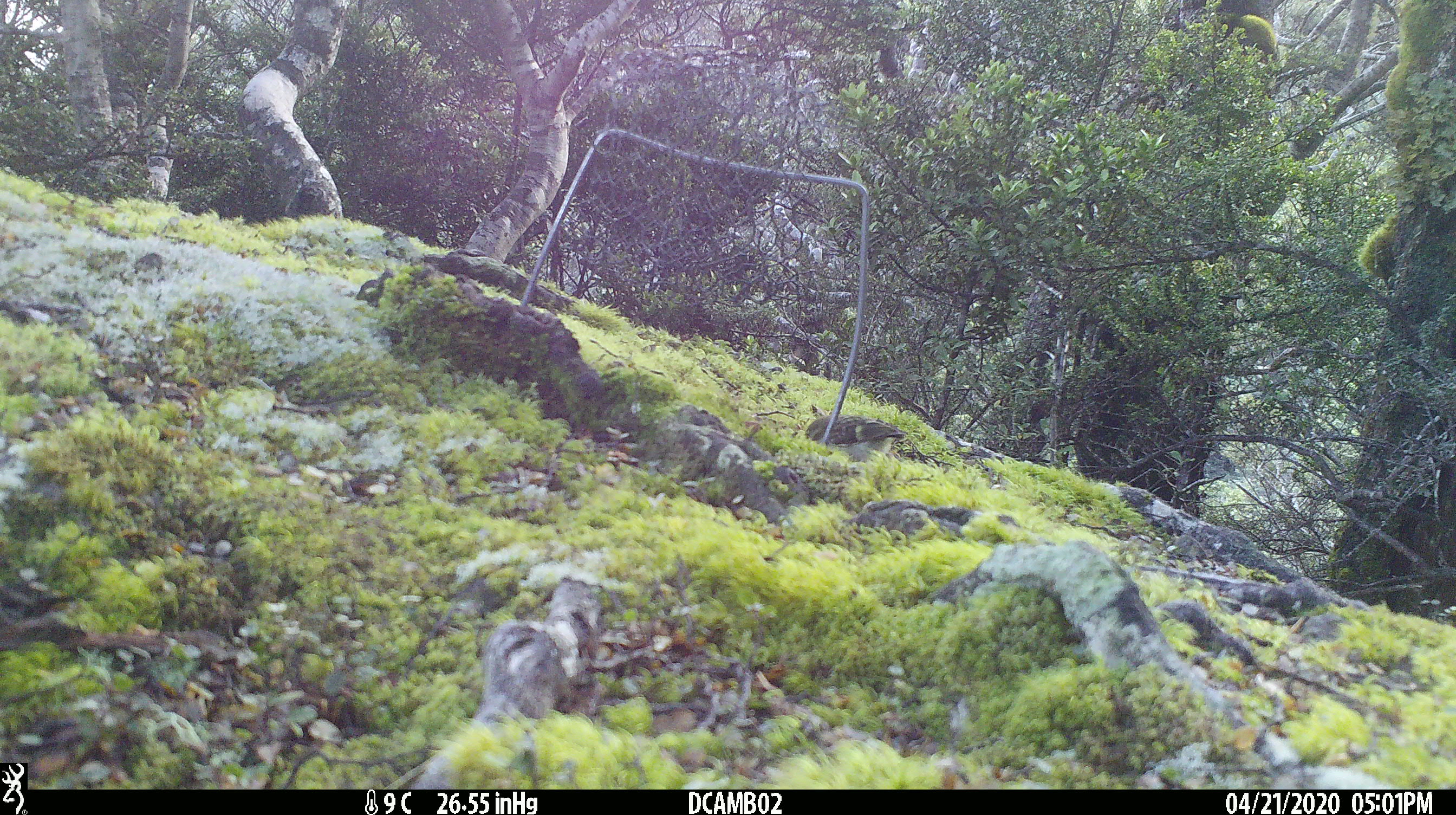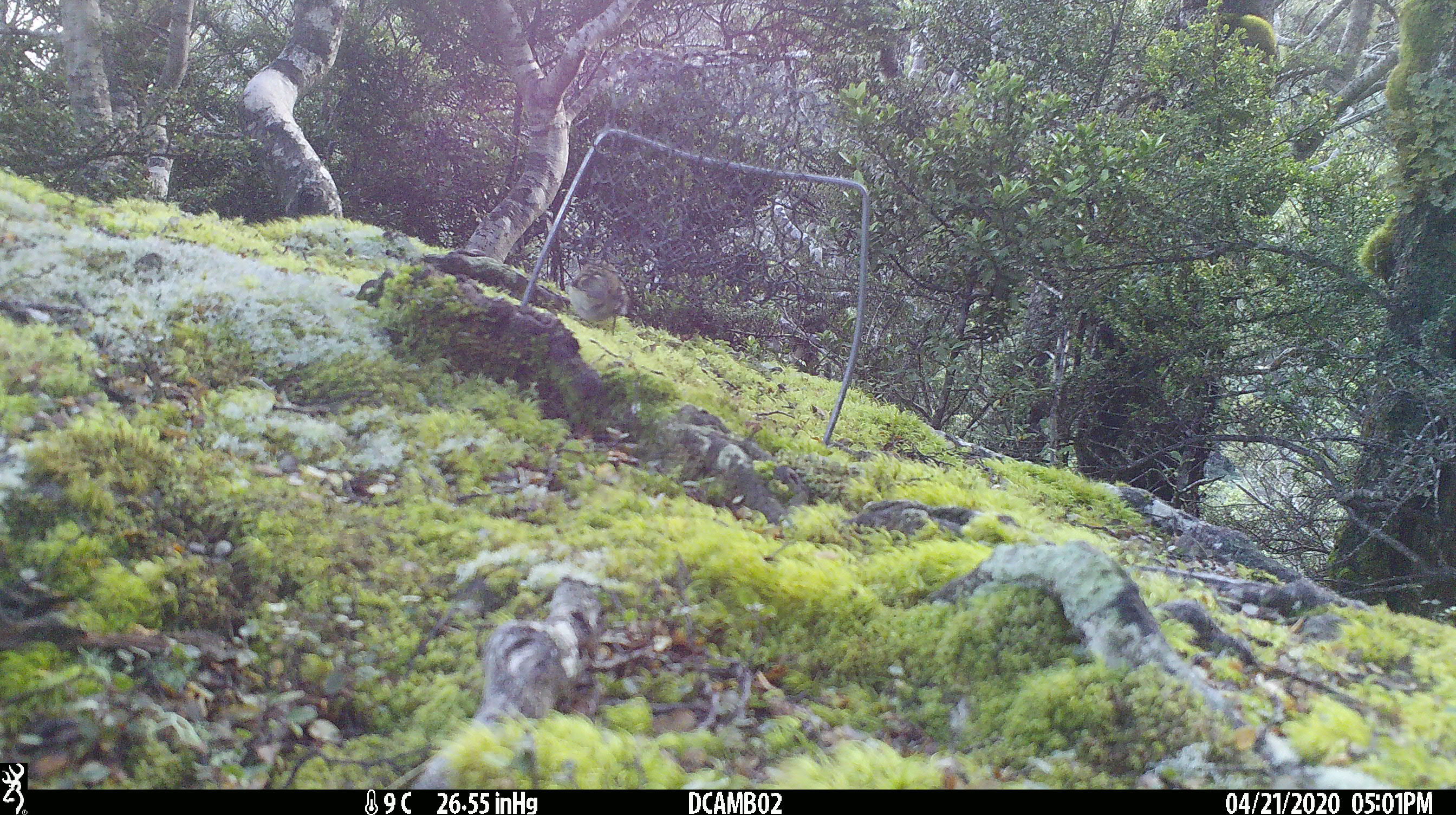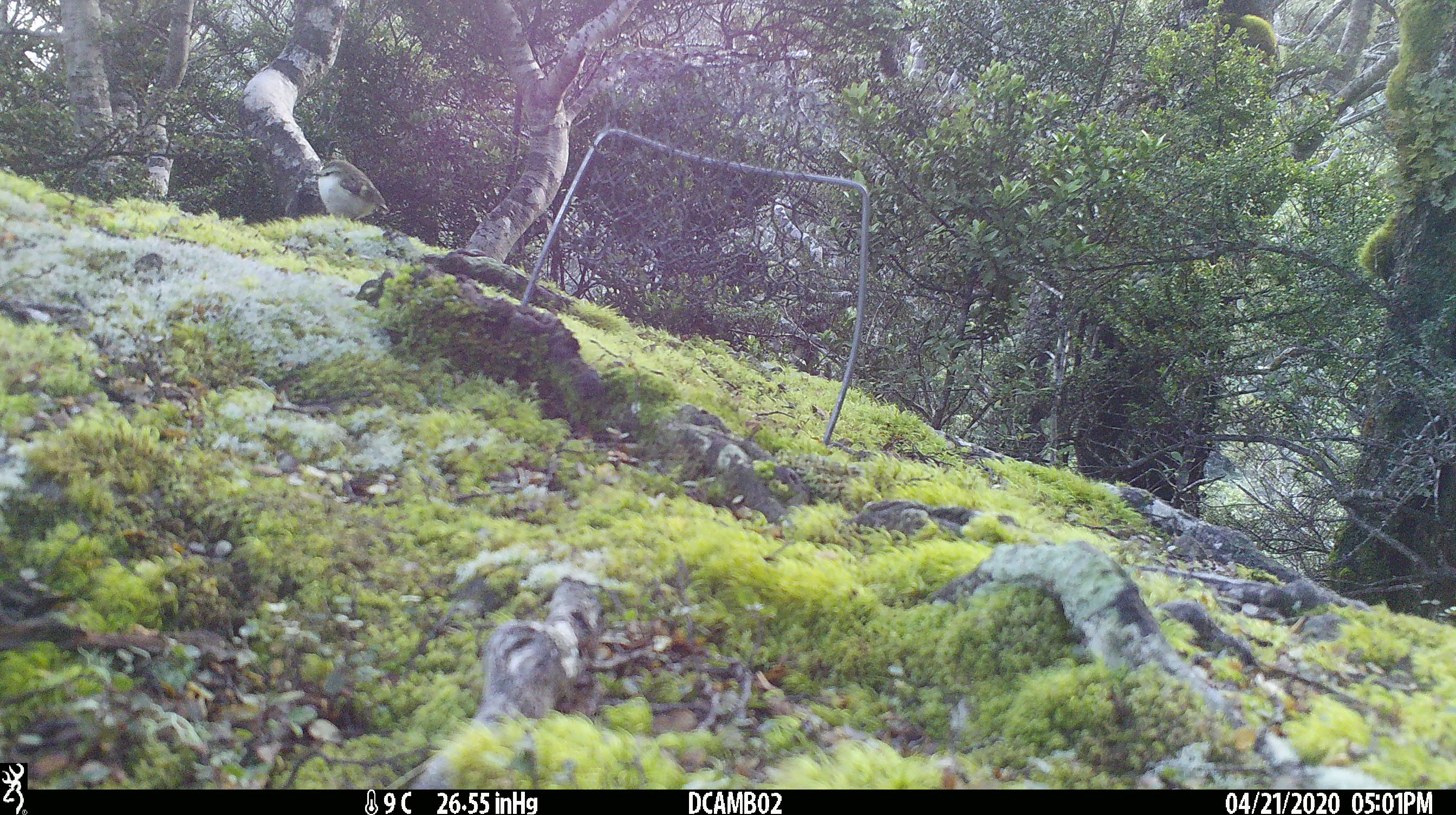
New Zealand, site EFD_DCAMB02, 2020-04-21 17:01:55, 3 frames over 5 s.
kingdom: Animalia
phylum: Chordata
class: Aves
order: Passeriformes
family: Acanthisittidae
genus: Acanthisitta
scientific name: Acanthisitta chloris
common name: rifleman